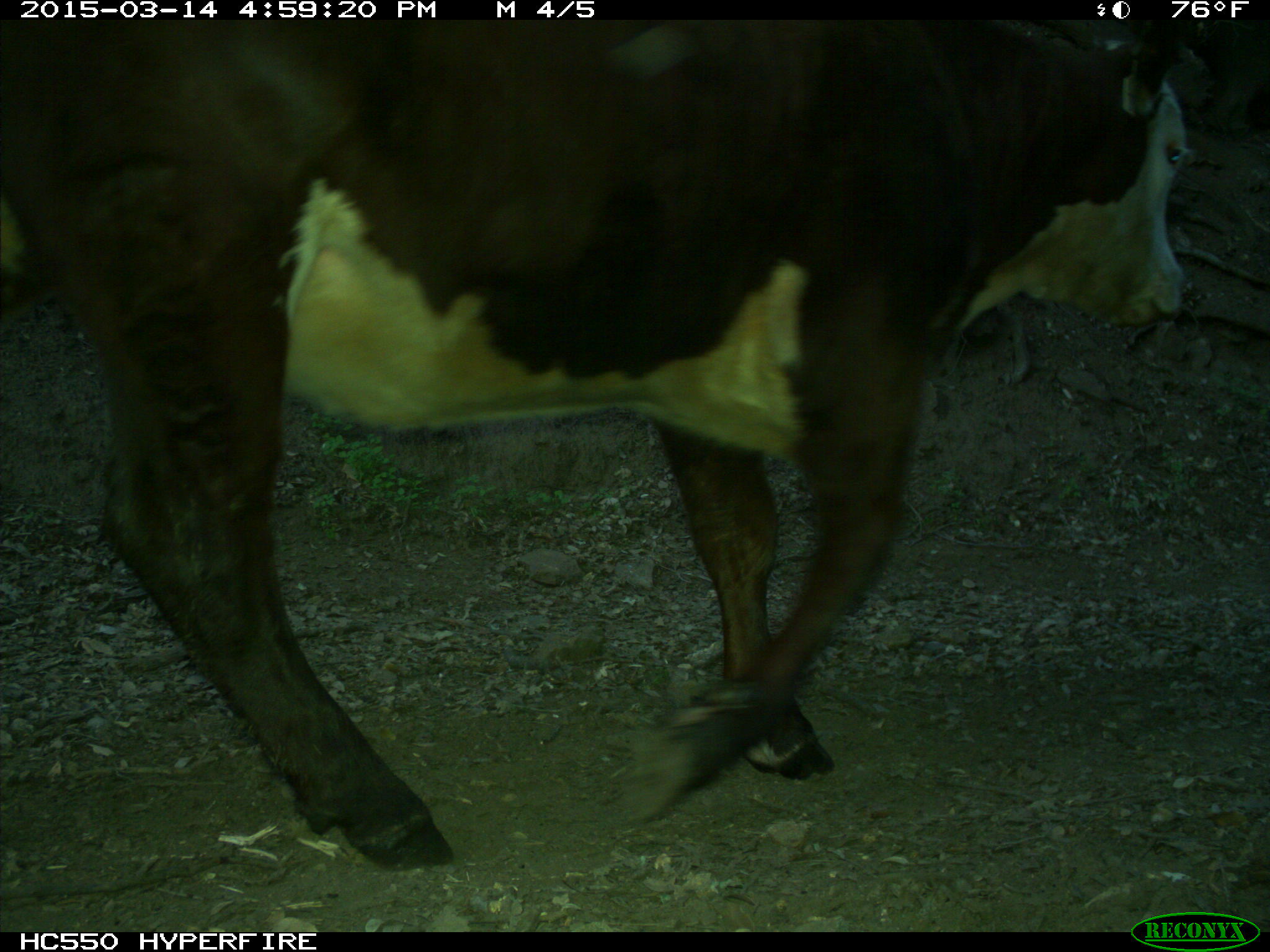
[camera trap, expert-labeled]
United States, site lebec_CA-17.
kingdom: Animalia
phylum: Chordata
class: Mammalia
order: Artiodactyla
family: Bovidae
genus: Bos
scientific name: Bos taurus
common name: domestic cow